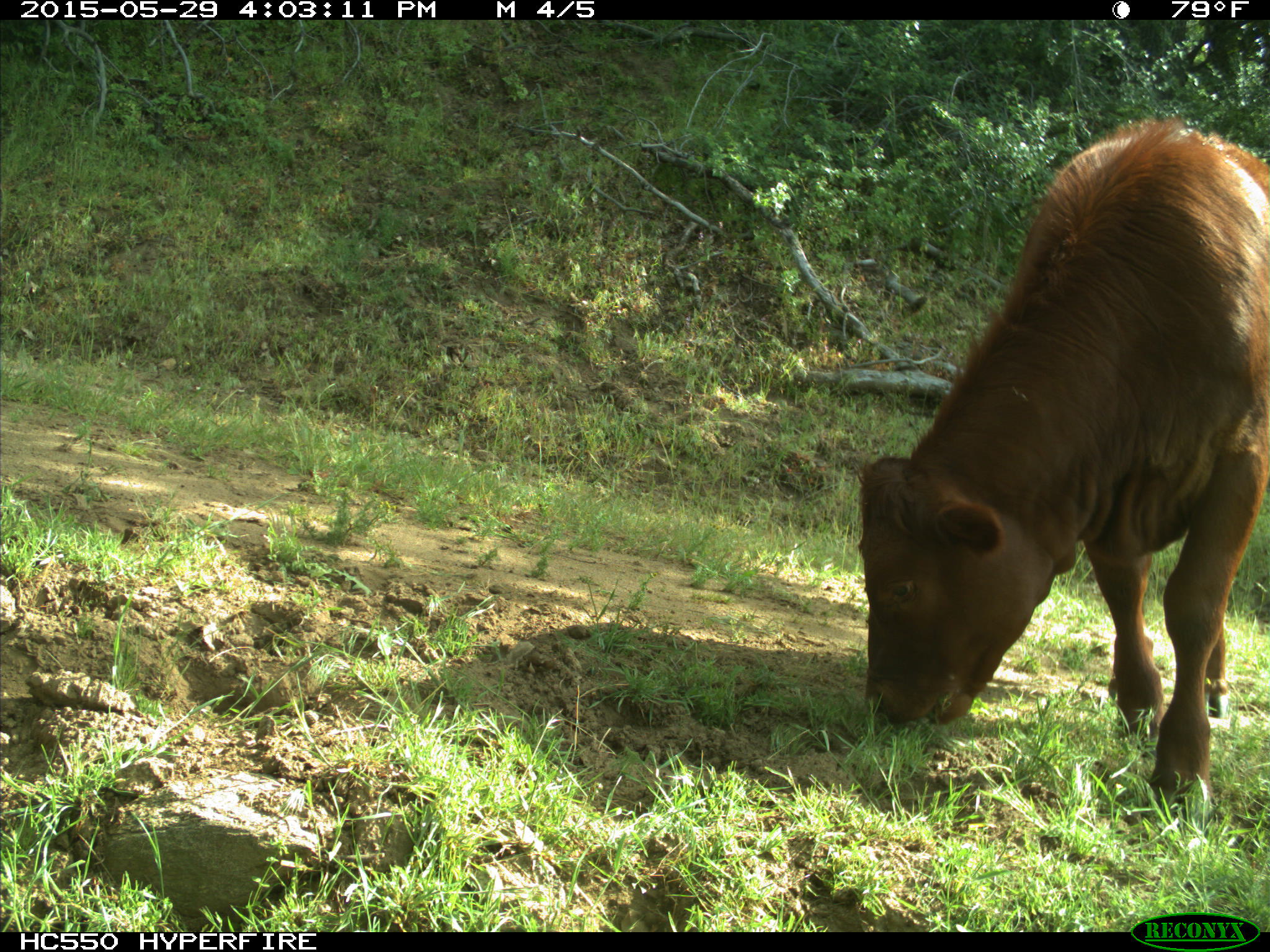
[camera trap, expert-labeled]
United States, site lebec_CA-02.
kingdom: Animalia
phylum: Chordata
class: Mammalia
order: Artiodactyla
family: Bovidae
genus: Bos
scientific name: Bos taurus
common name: domestic cow